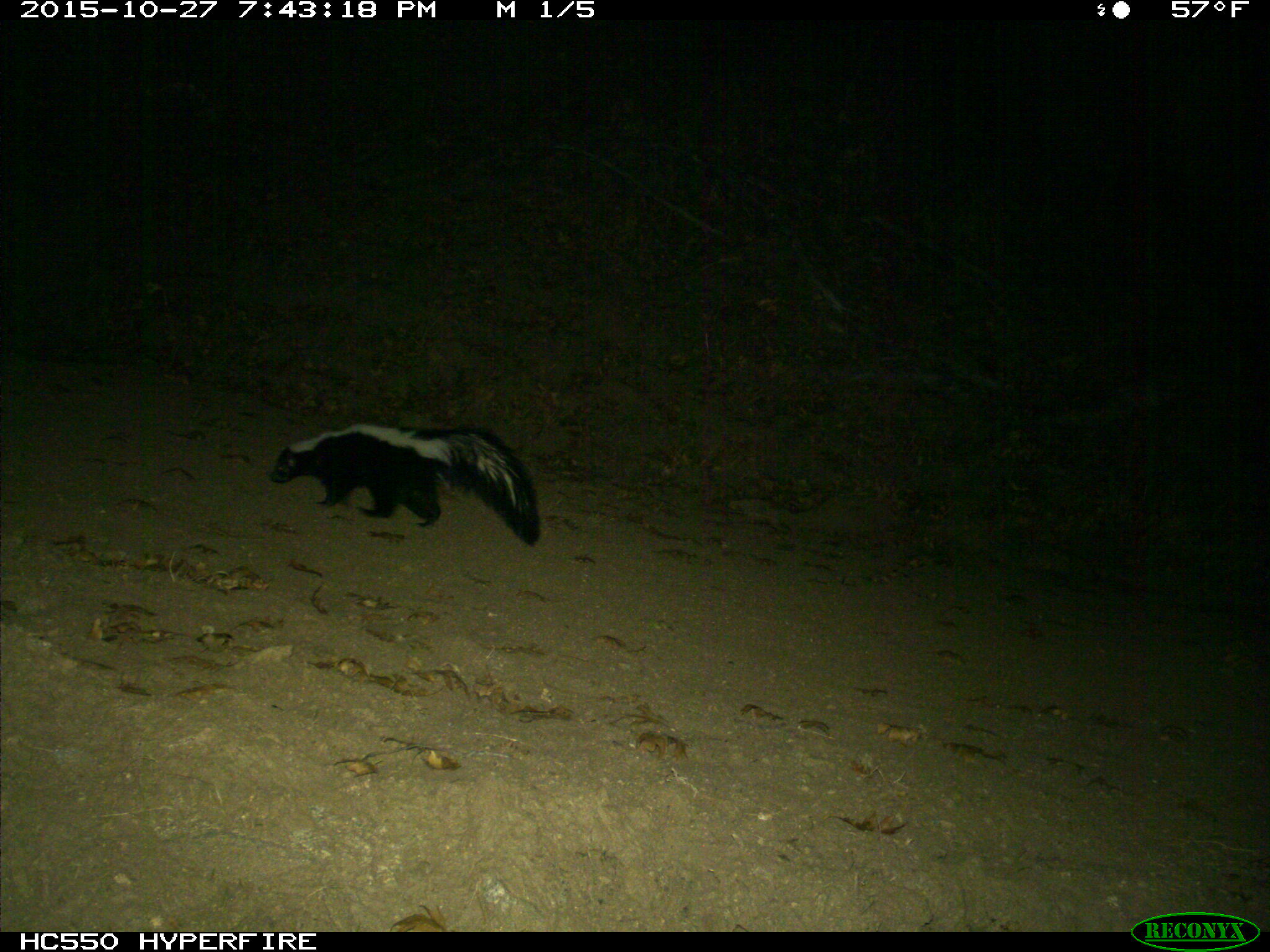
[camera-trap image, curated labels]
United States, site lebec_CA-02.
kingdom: Animalia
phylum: Chordata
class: Mammalia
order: Carnivora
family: Mephitidae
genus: Mephitis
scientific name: Mephitis mephitis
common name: striped skunk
Mephitis mephitis (striped skunk).